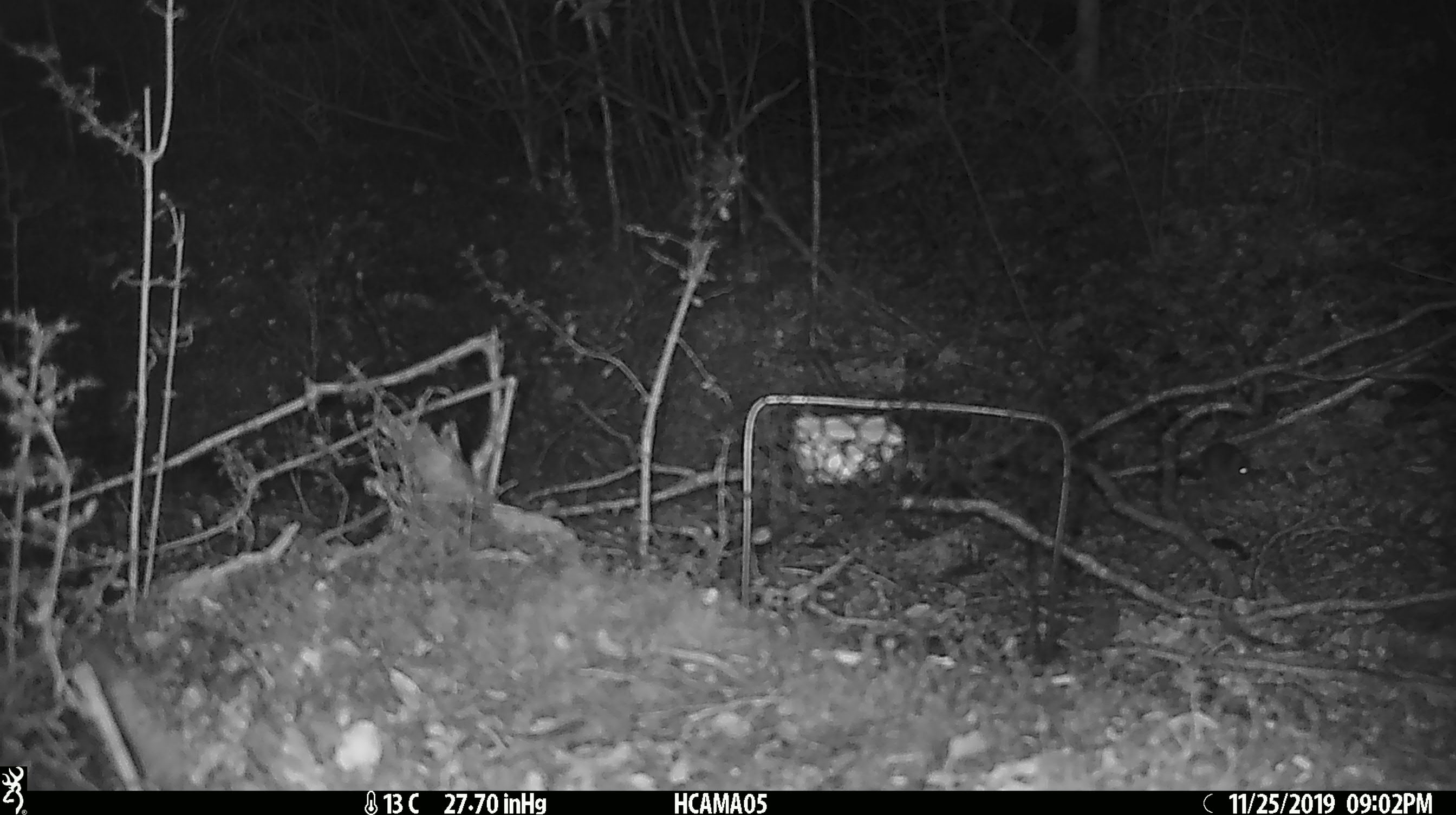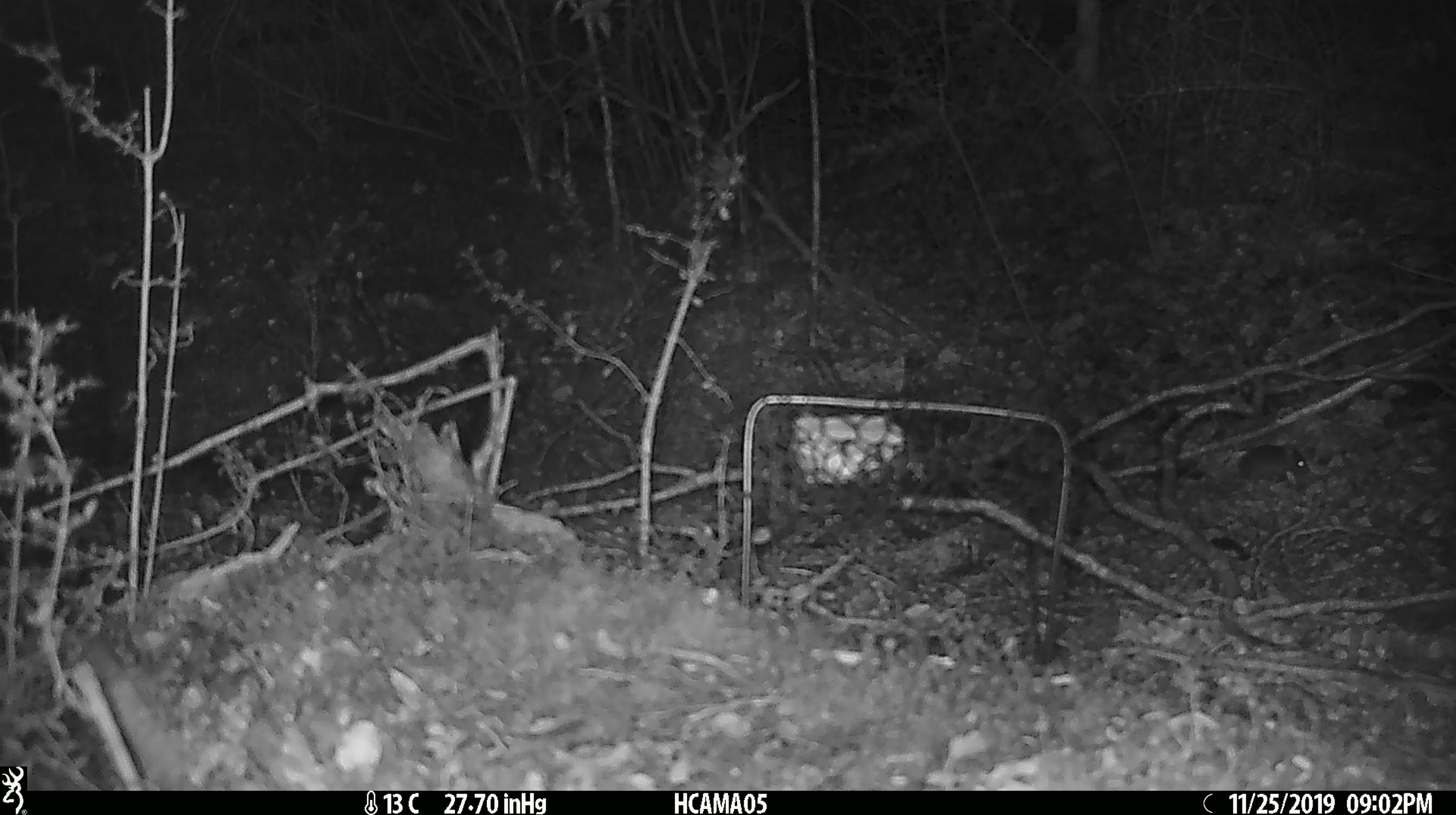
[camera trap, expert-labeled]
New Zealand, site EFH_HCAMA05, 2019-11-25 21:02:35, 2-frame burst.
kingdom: Animalia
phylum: Chordata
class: Mammalia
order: Rodentia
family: Muridae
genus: Mus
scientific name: Mus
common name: mouse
Mouse (Mus).